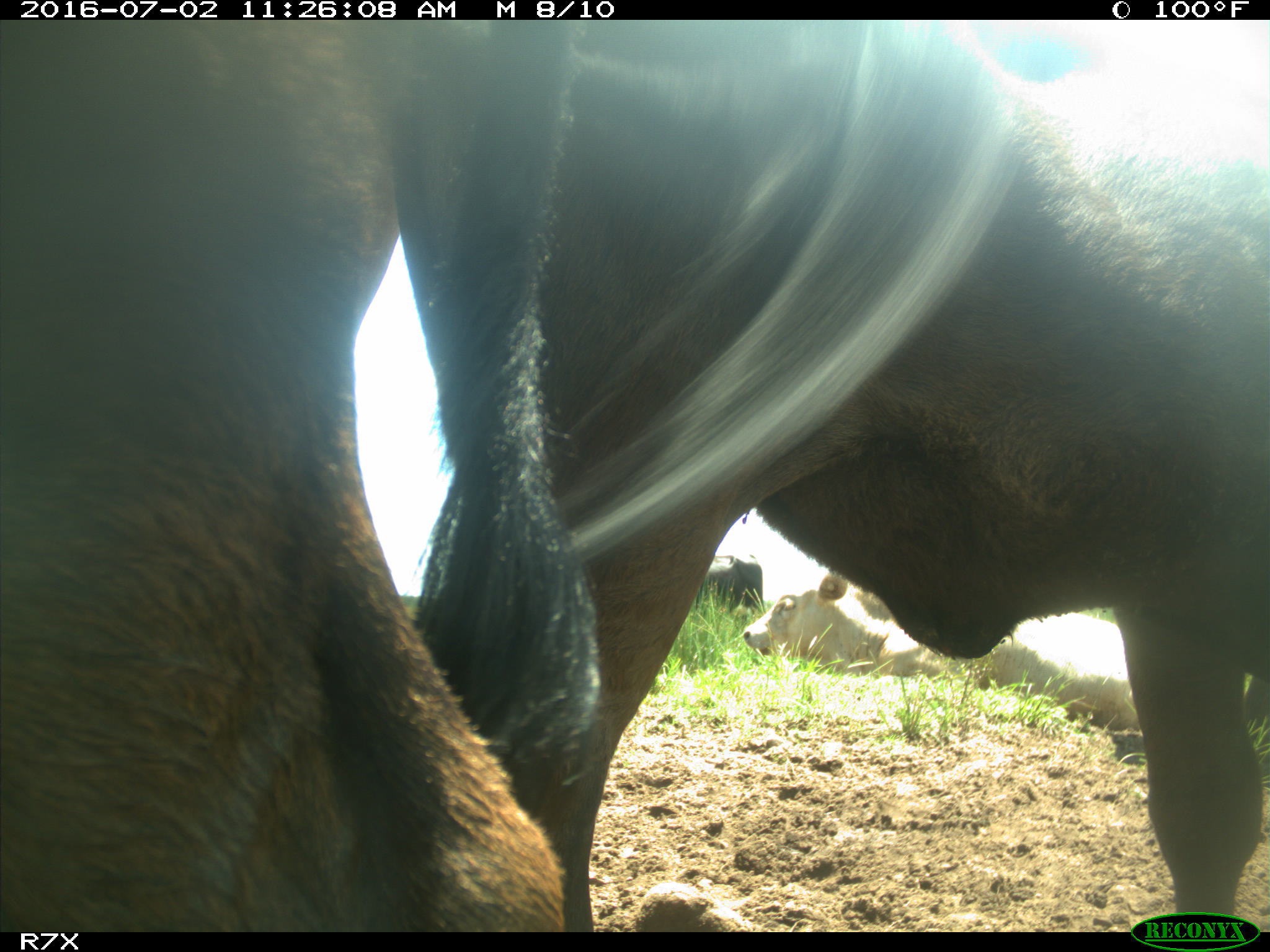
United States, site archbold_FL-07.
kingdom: Animalia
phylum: Chordata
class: Mammalia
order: Artiodactyla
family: Bovidae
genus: Bos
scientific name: Bos taurus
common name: domestic cow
Bos taurus (domestic cow).